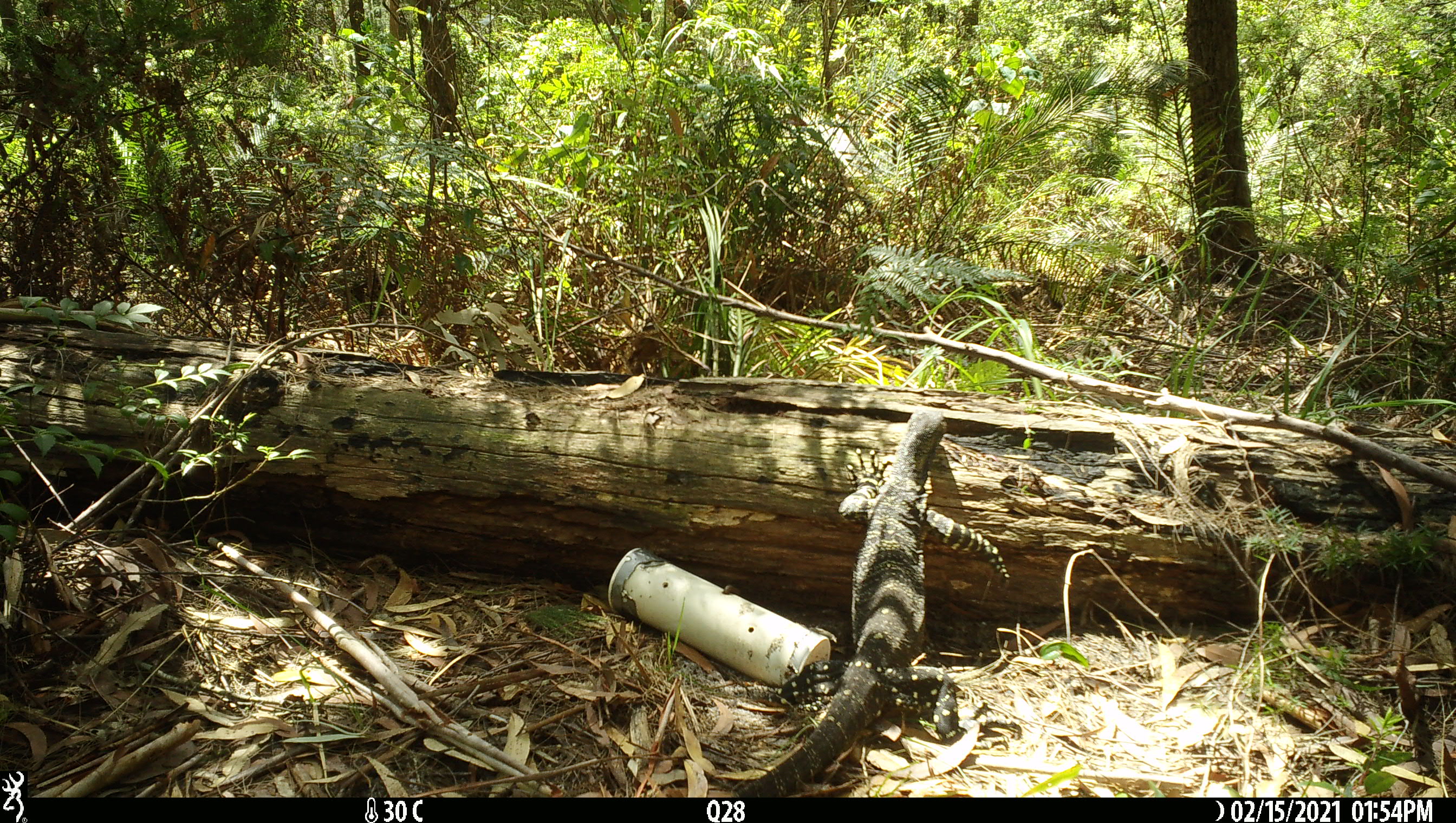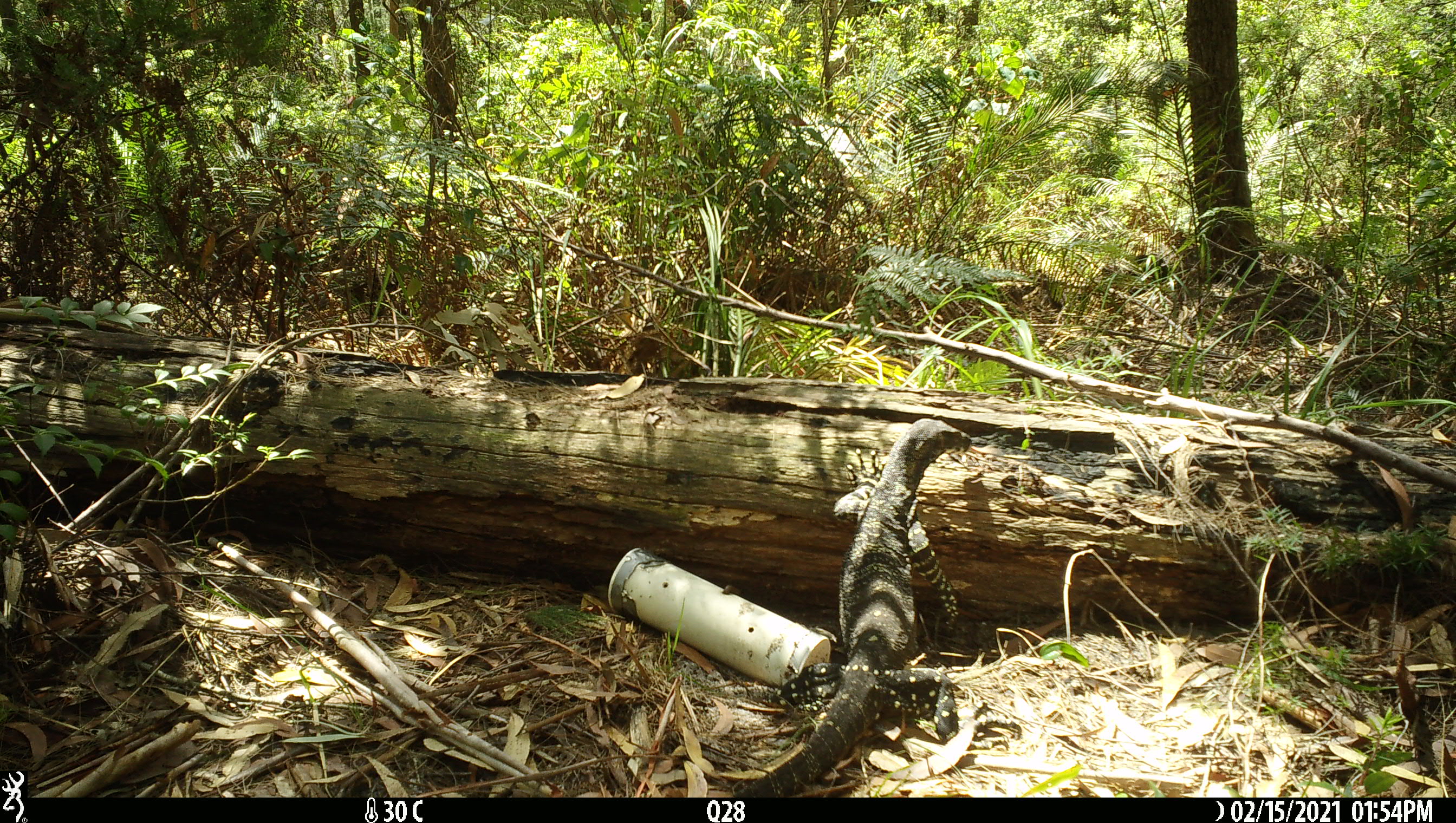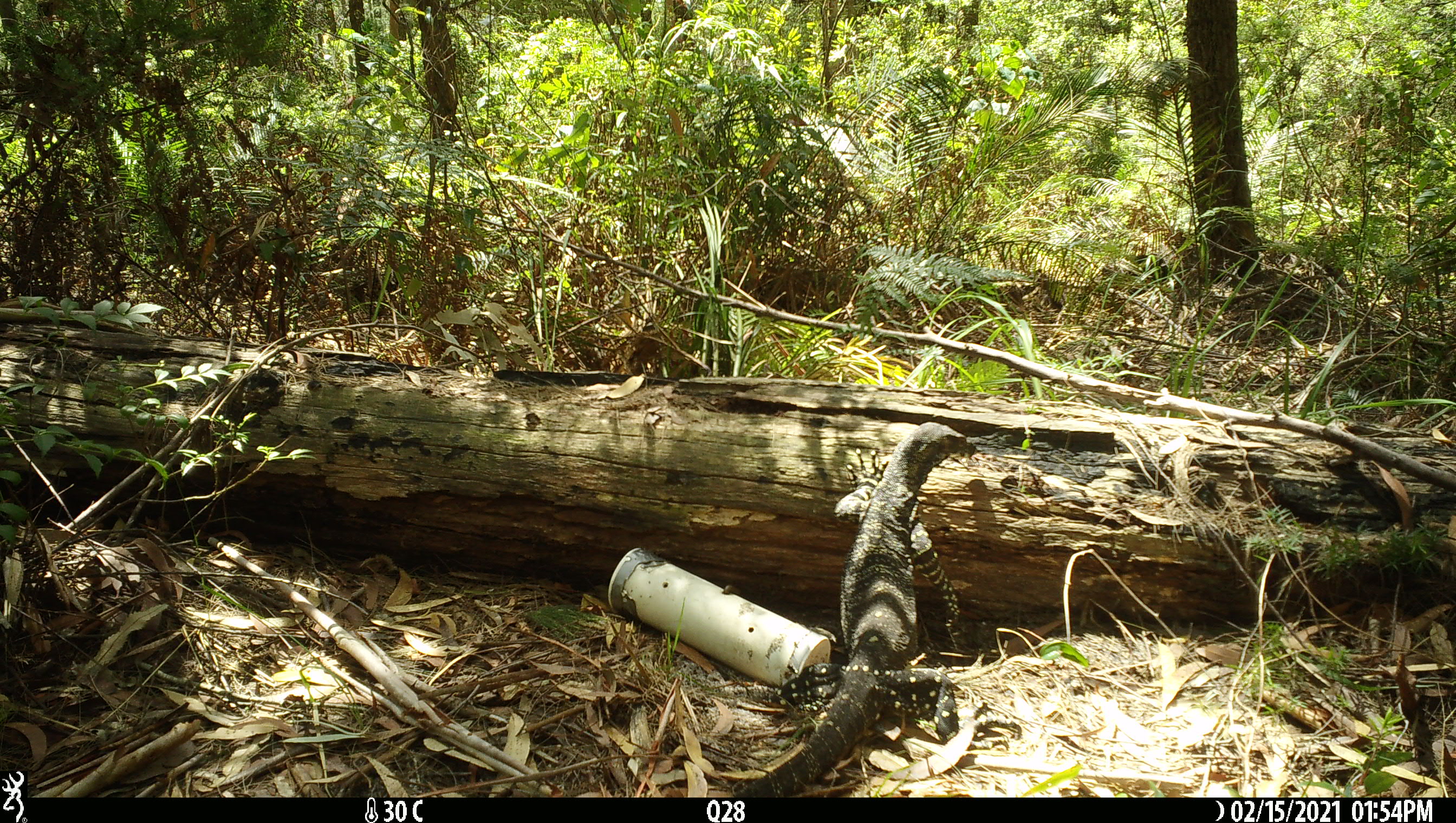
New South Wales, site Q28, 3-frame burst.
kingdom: Animalia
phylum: Chordata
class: Reptilia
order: Squamata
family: Varanidae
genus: Varanus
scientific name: Varanus varius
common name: lace monitor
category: goanna